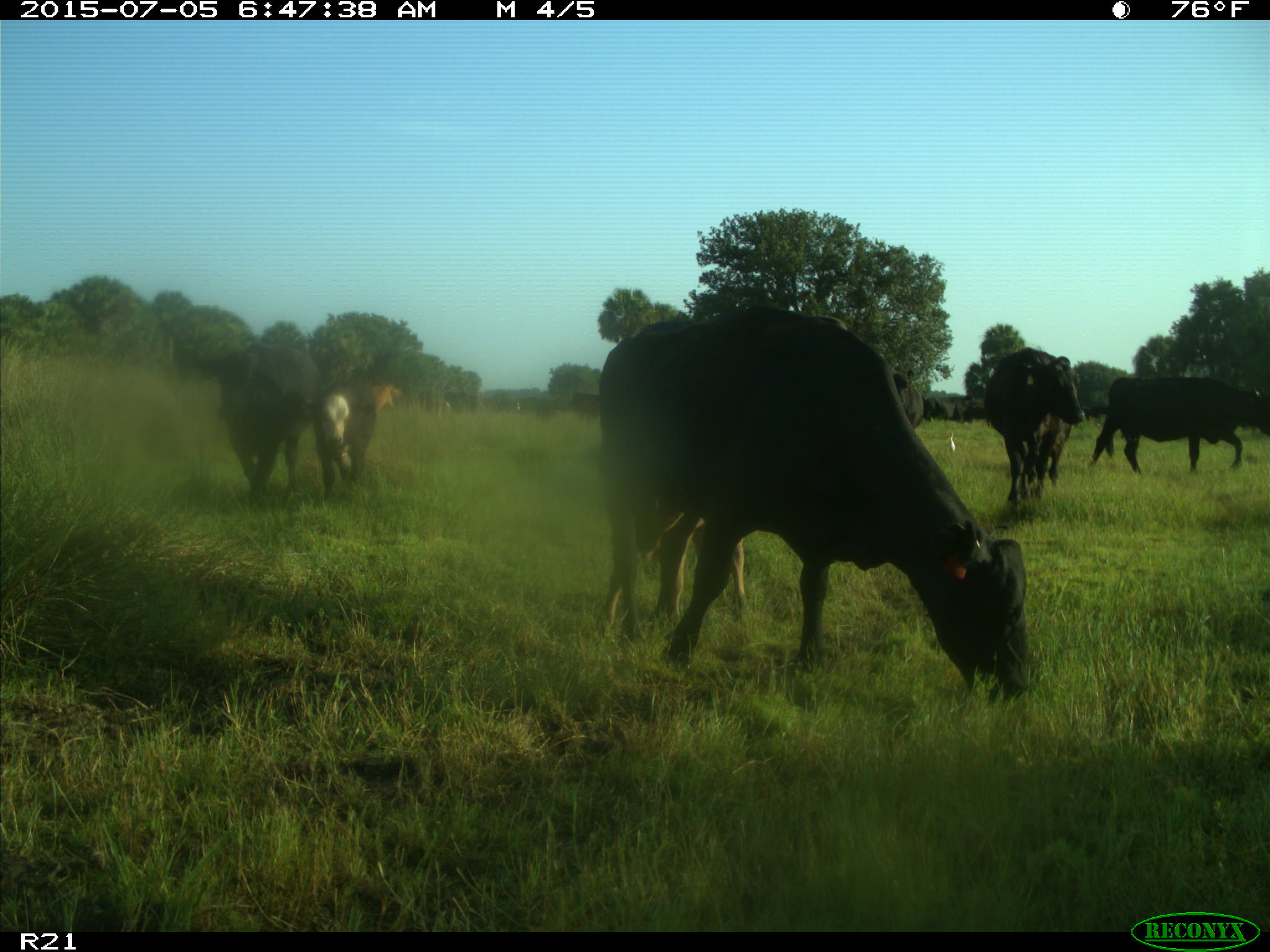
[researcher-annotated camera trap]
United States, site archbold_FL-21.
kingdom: Animalia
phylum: Chordata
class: Mammalia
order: Artiodactyla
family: Bovidae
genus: Bos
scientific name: Bos taurus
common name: domestic cow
Bos taurus (domestic cow).